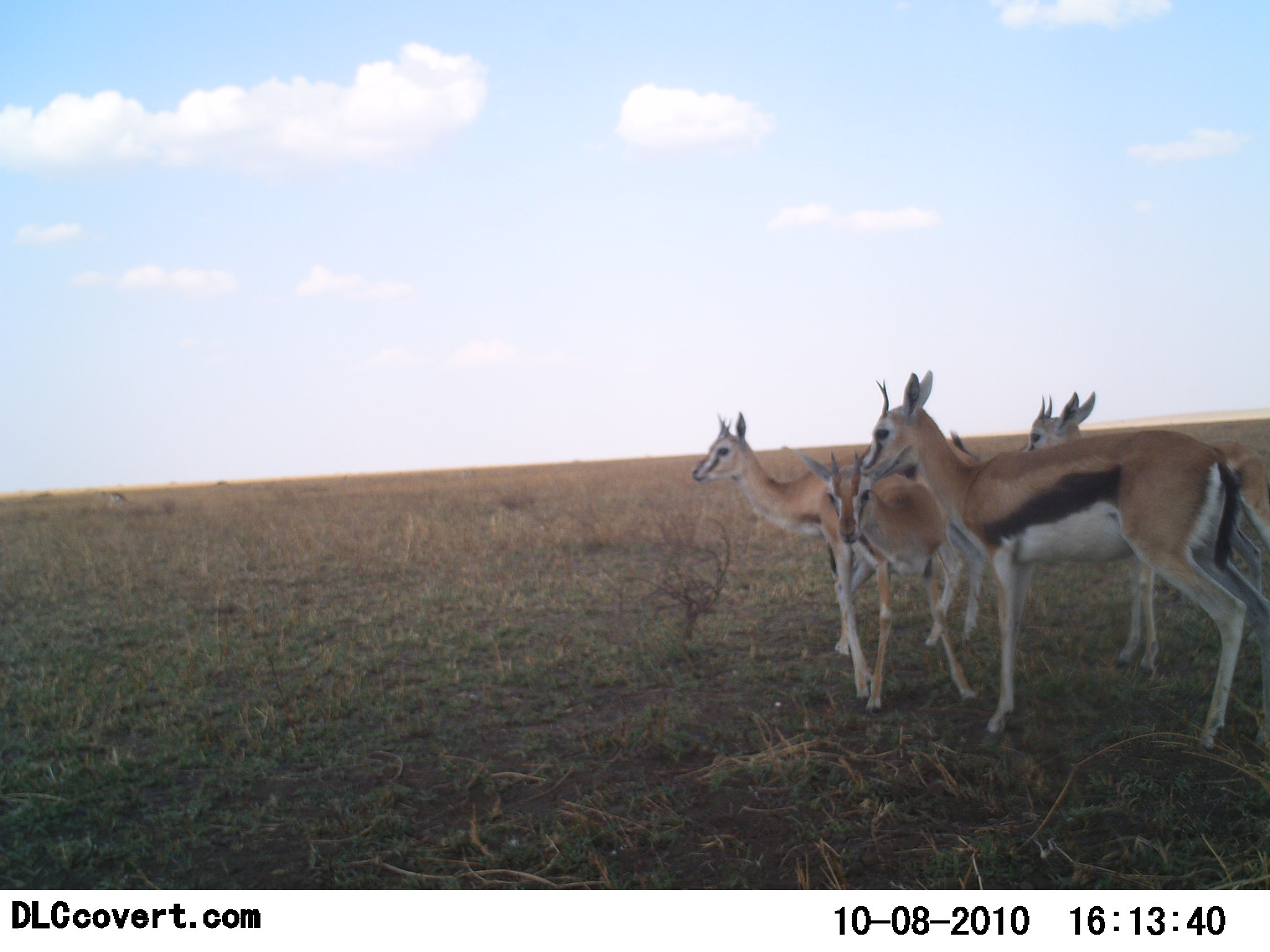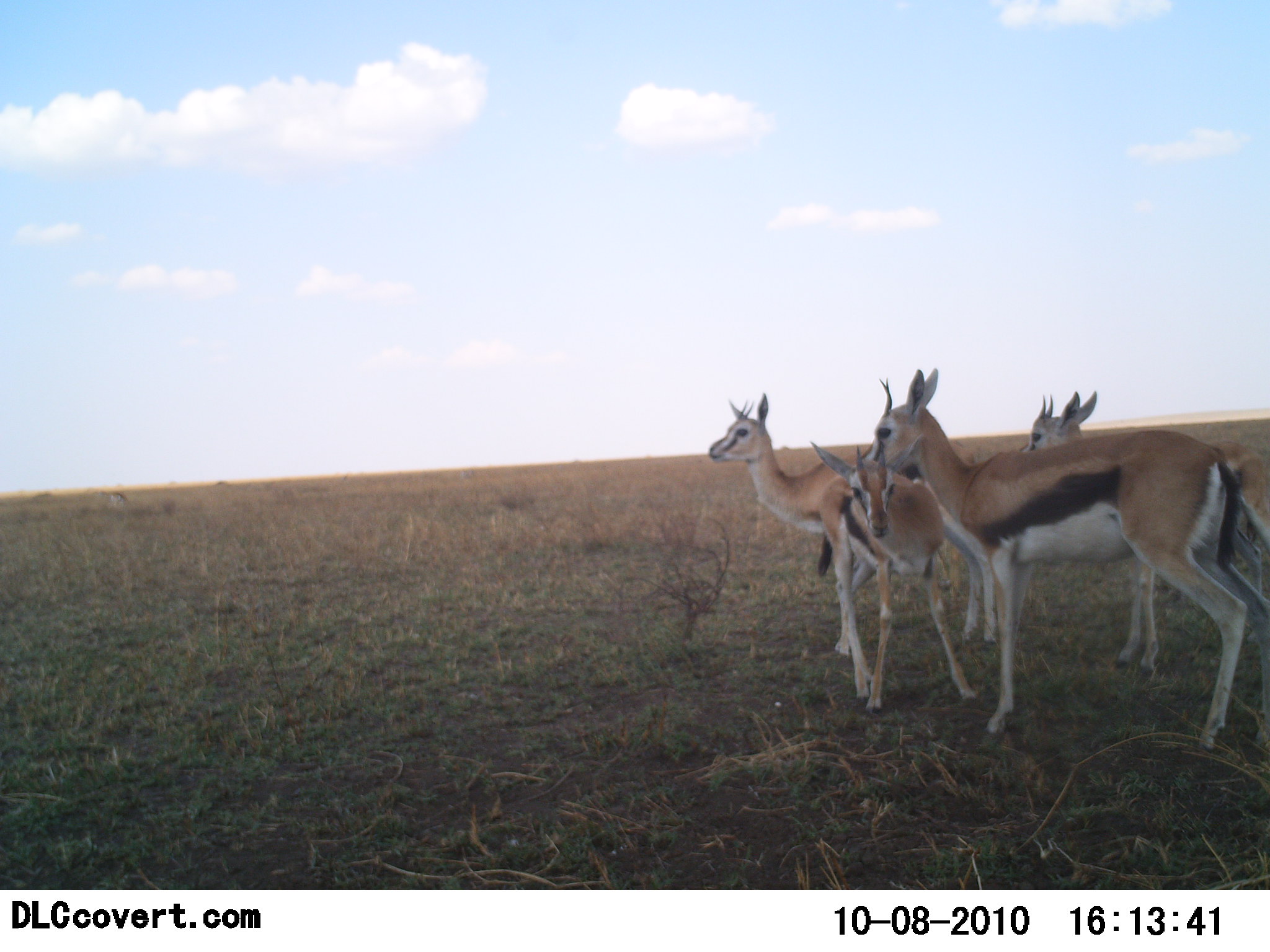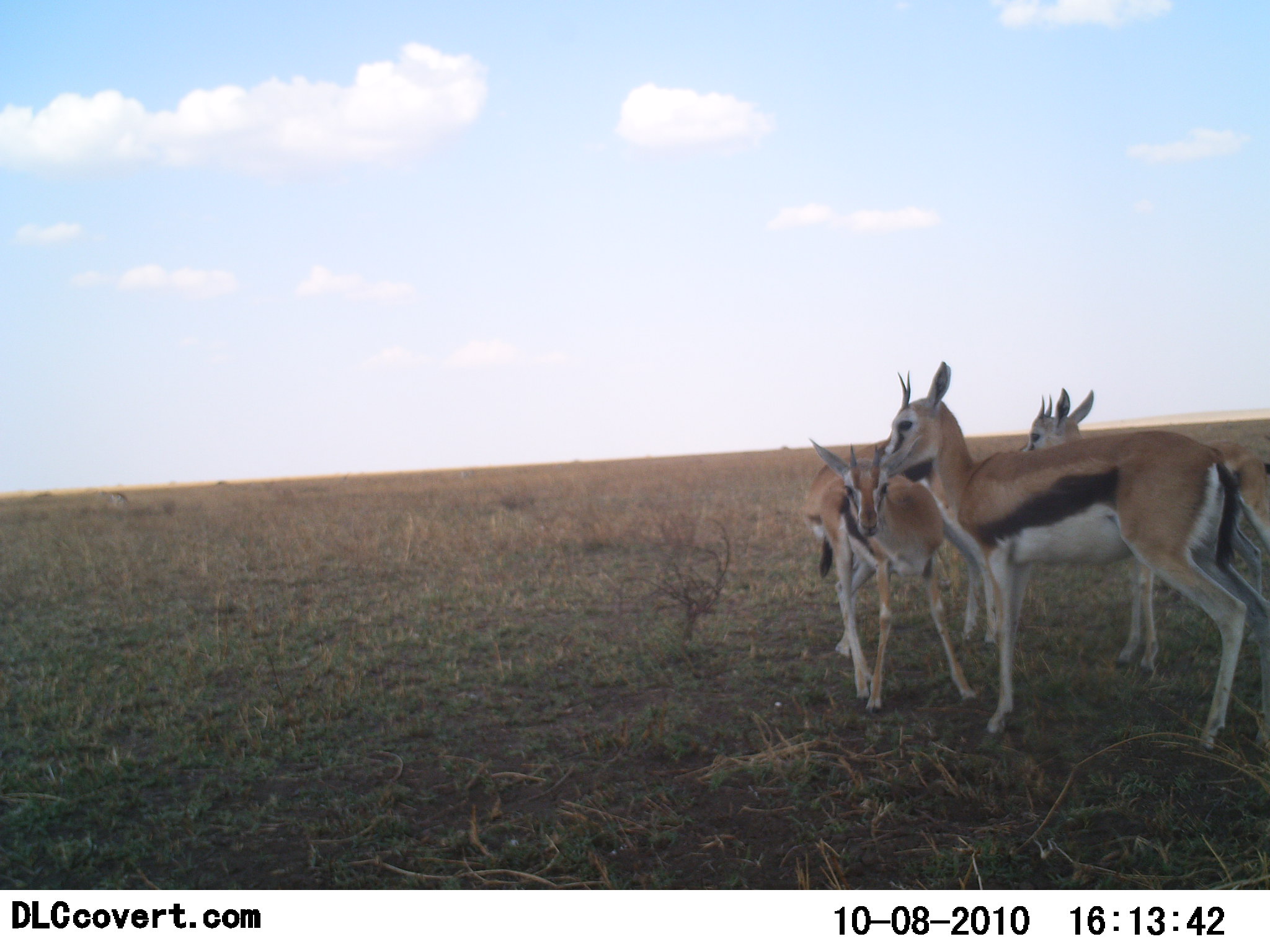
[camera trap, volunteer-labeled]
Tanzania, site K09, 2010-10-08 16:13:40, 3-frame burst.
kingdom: Animalia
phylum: Chordata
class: Mammalia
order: Artiodactyla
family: Bovidae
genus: Eudorcas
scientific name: Eudorcas thomsonii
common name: thomson's gazelle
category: gazellethomsons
Gazellethomsons (thomson's gazelle) (Eudorcas thomsonii), count 4. Behavior (volunteer vote fractions): standing 94%, resting 0%, moving 12%, interacting 24%. Young present (vote fraction): 0%. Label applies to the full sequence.